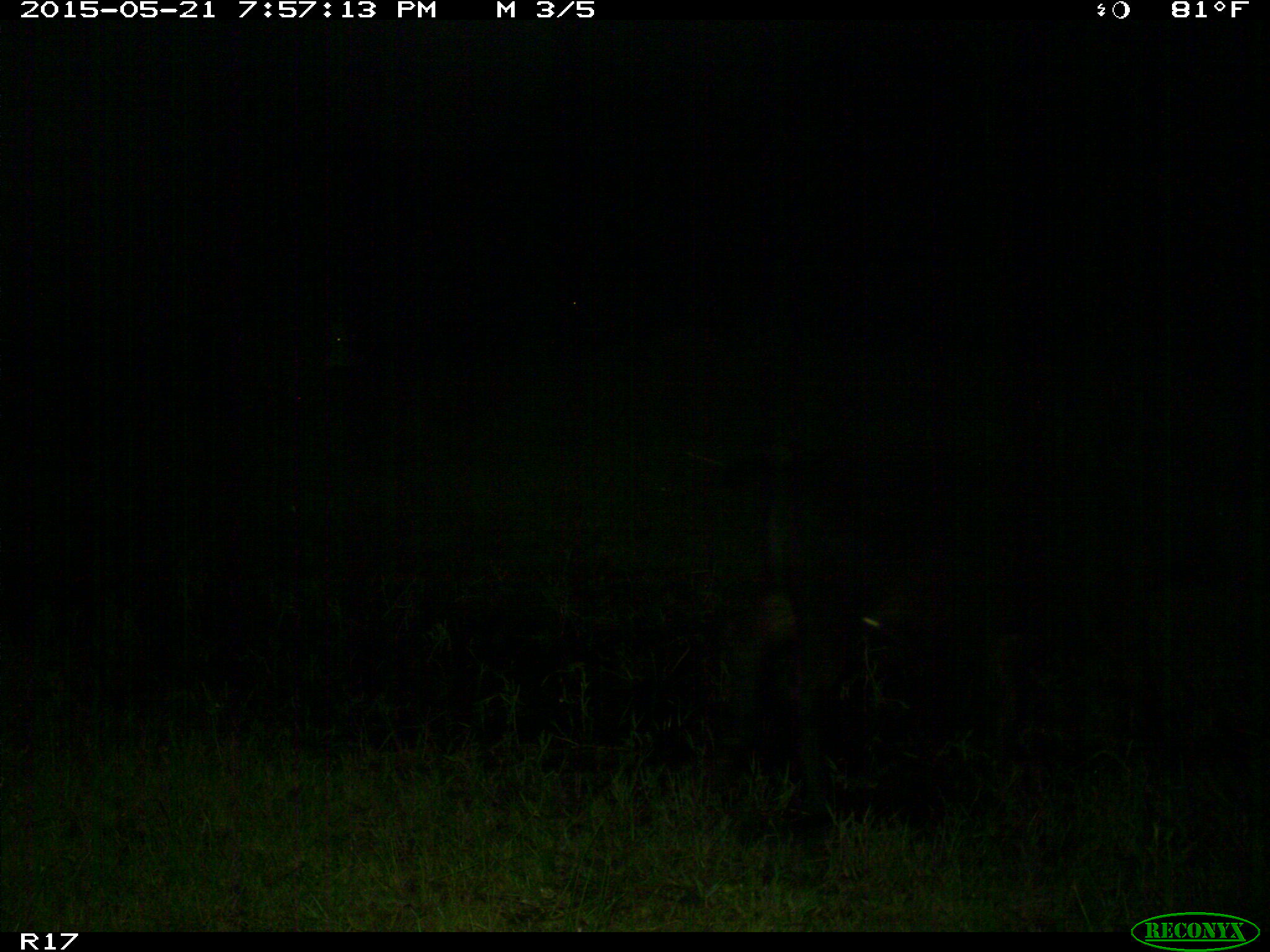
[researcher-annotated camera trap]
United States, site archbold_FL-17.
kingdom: Animalia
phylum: Chordata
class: Mammalia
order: Artiodactyla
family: Bovidae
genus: Bos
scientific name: Bos taurus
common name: domestic cow